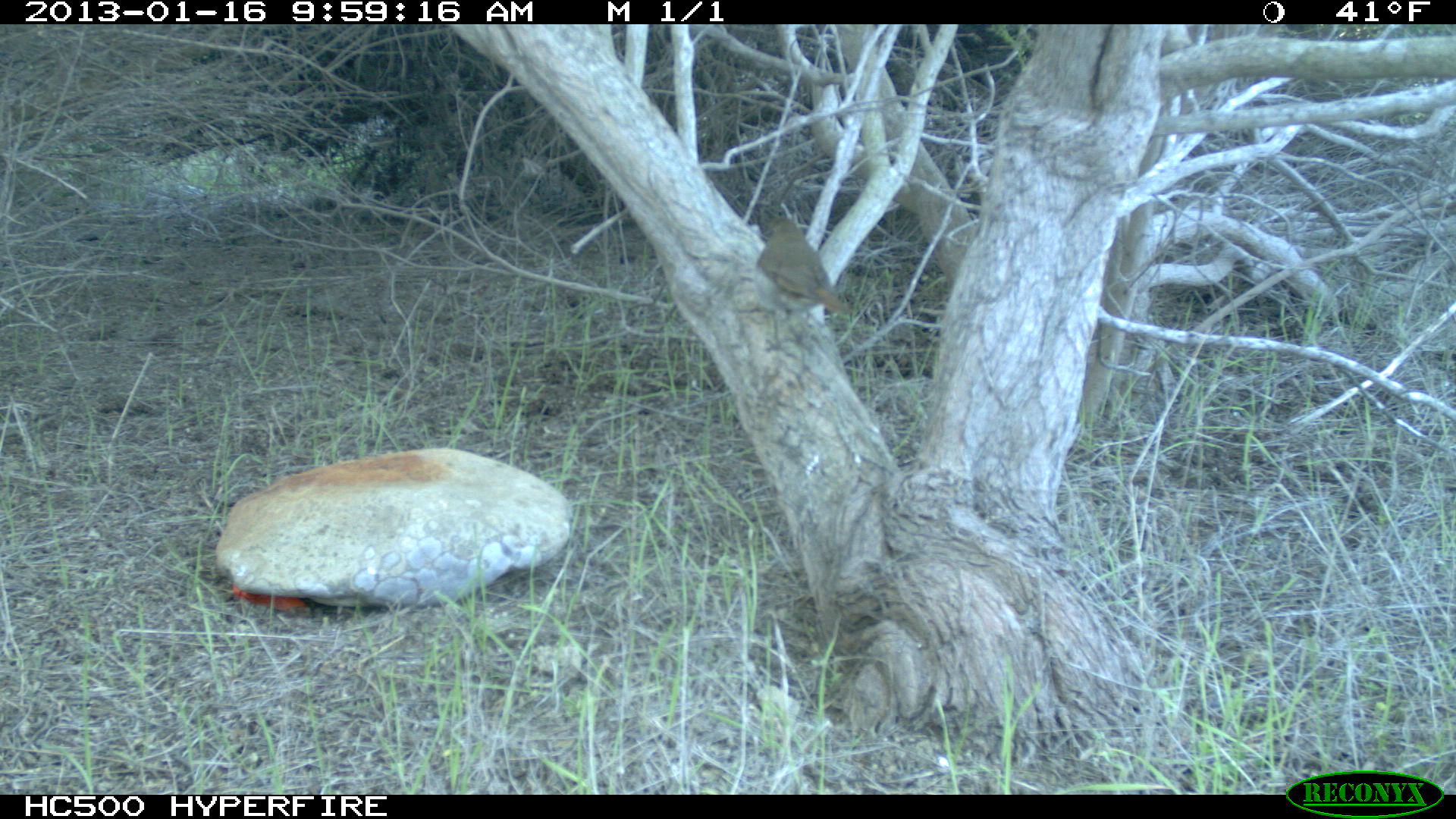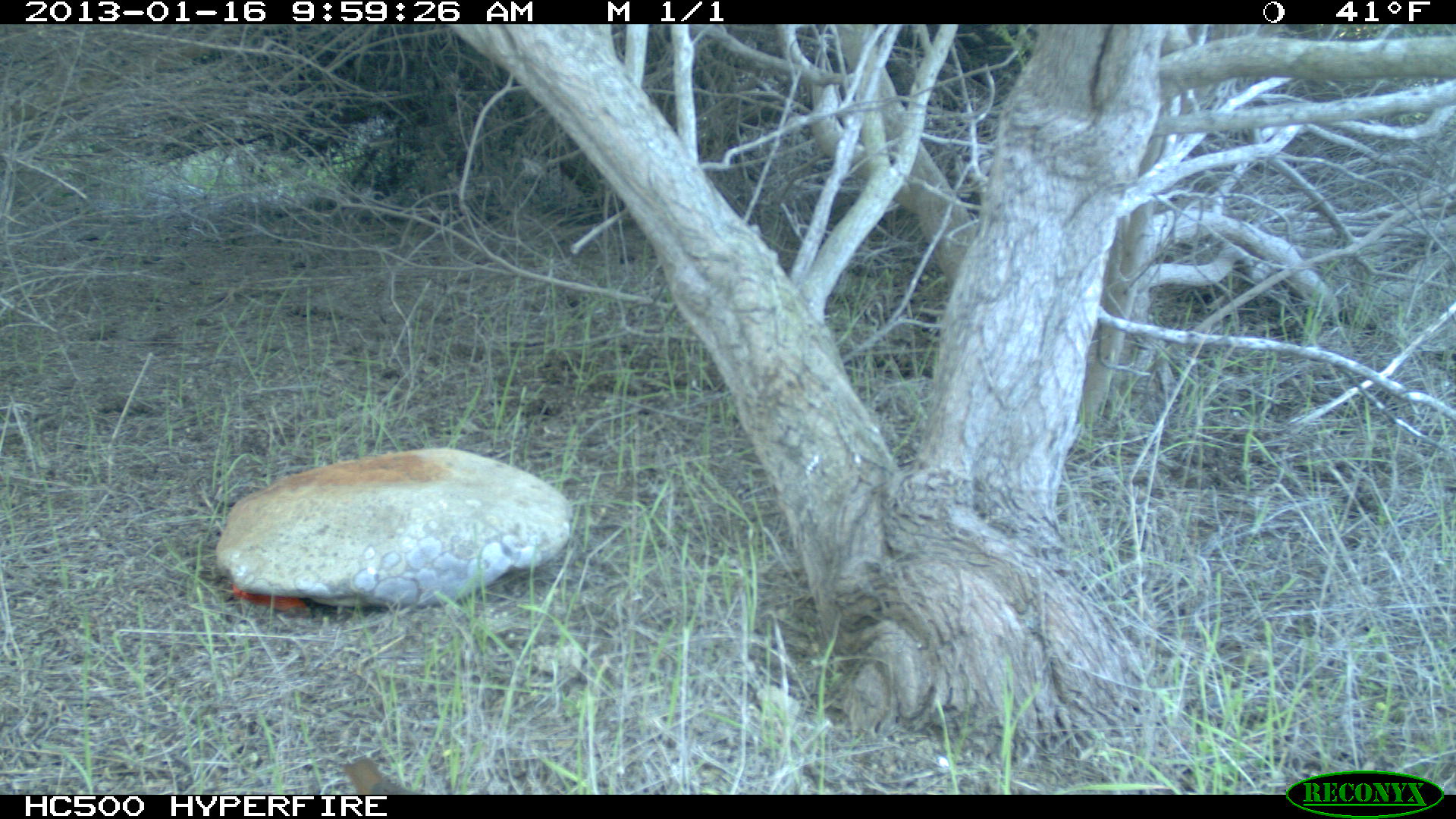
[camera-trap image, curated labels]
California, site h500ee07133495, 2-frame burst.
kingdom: Animalia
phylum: Chordata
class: Aves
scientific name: Aves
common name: bird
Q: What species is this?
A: Bird (Aves).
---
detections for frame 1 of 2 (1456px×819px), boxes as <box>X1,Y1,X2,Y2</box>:
bird: <box>756,216,851,355</box>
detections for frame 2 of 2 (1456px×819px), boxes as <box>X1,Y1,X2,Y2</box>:
bird: <box>340,756,416,794</box>